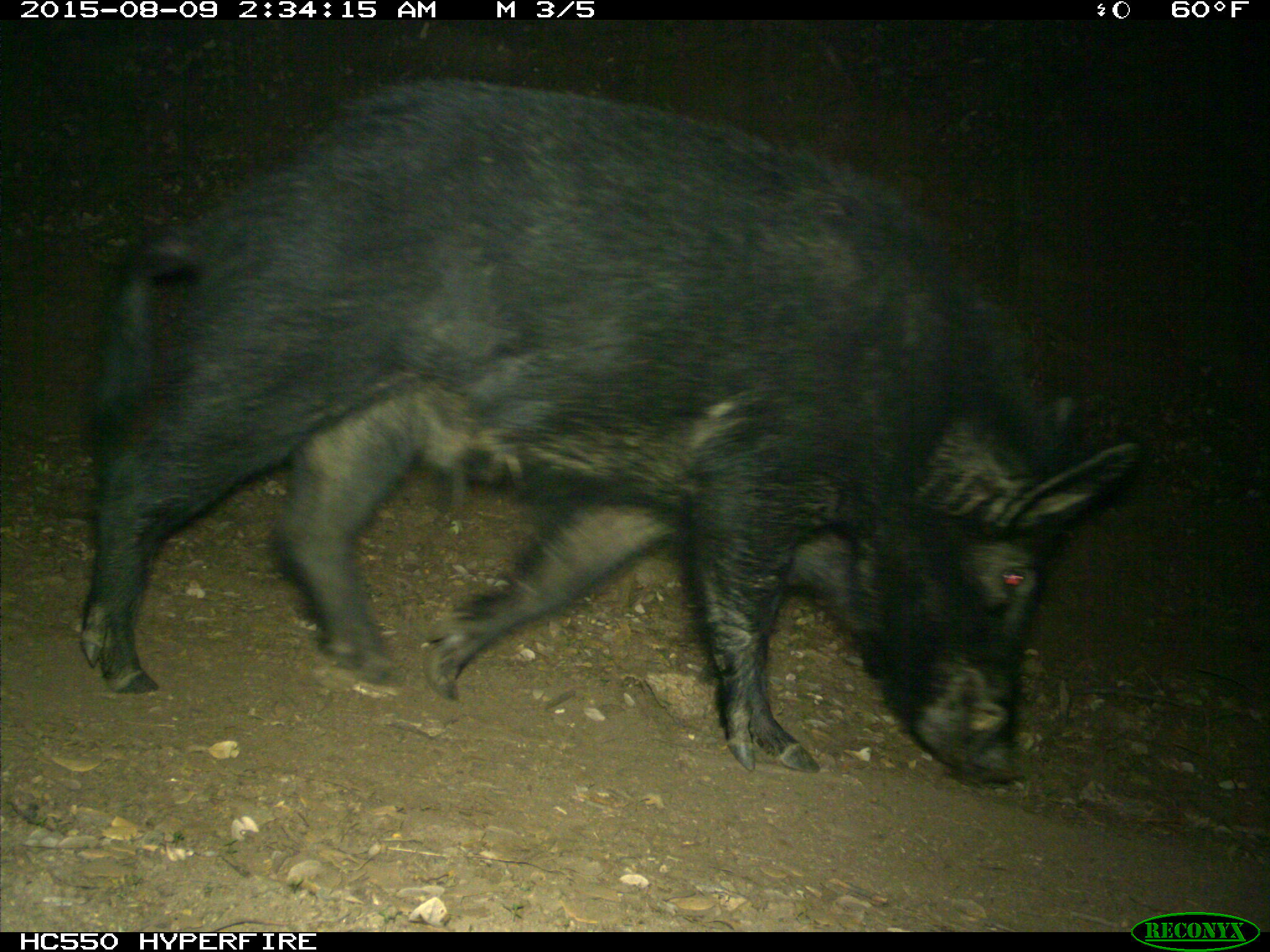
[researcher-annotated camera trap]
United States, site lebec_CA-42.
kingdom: Animalia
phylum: Chordata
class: Mammalia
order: Artiodactyla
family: Suidae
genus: Sus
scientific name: Sus scrofa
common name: wild boar